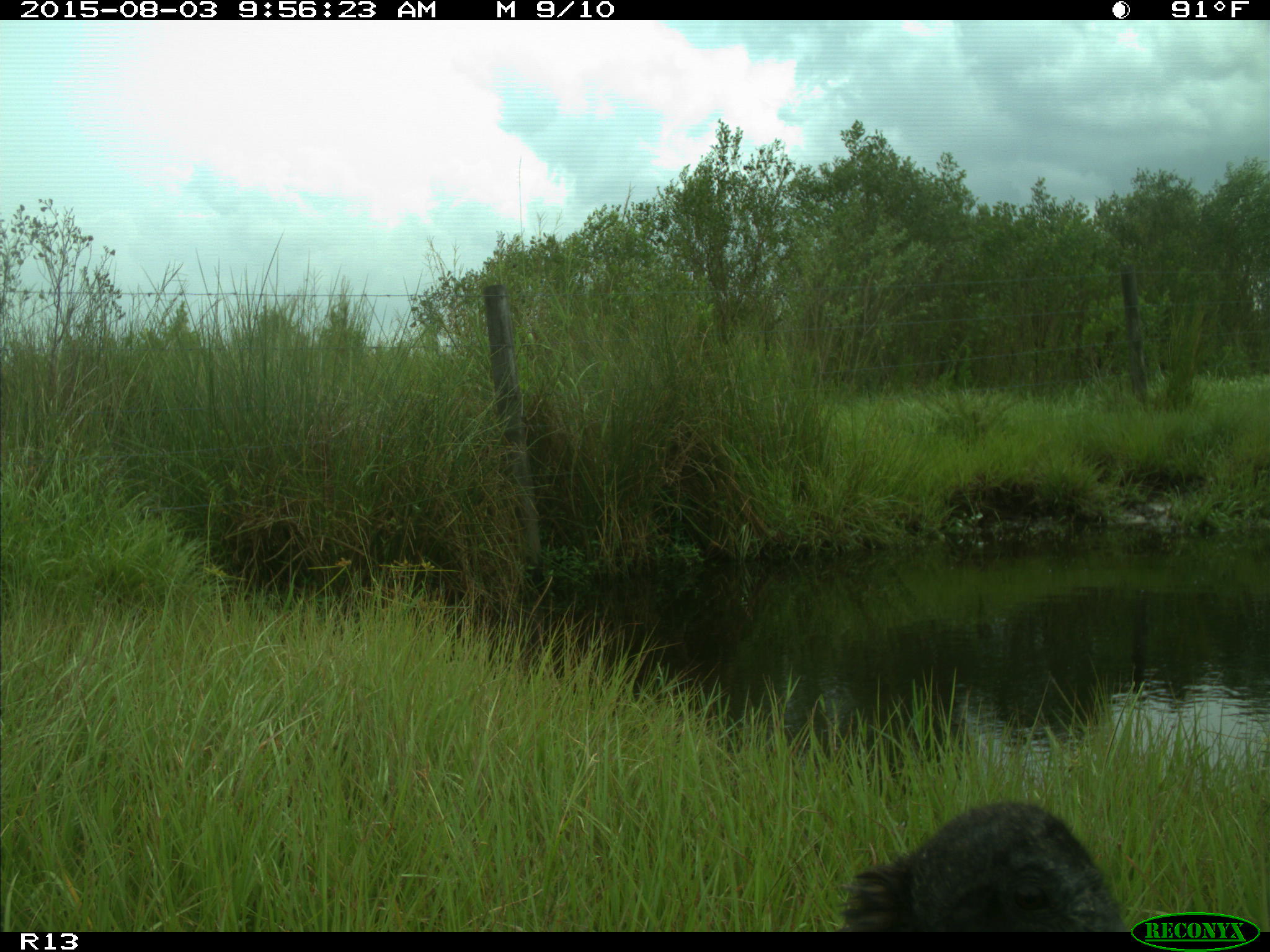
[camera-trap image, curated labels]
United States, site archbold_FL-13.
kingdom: Animalia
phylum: Chordata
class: Aves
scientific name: Aves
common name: birds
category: unidentified bird